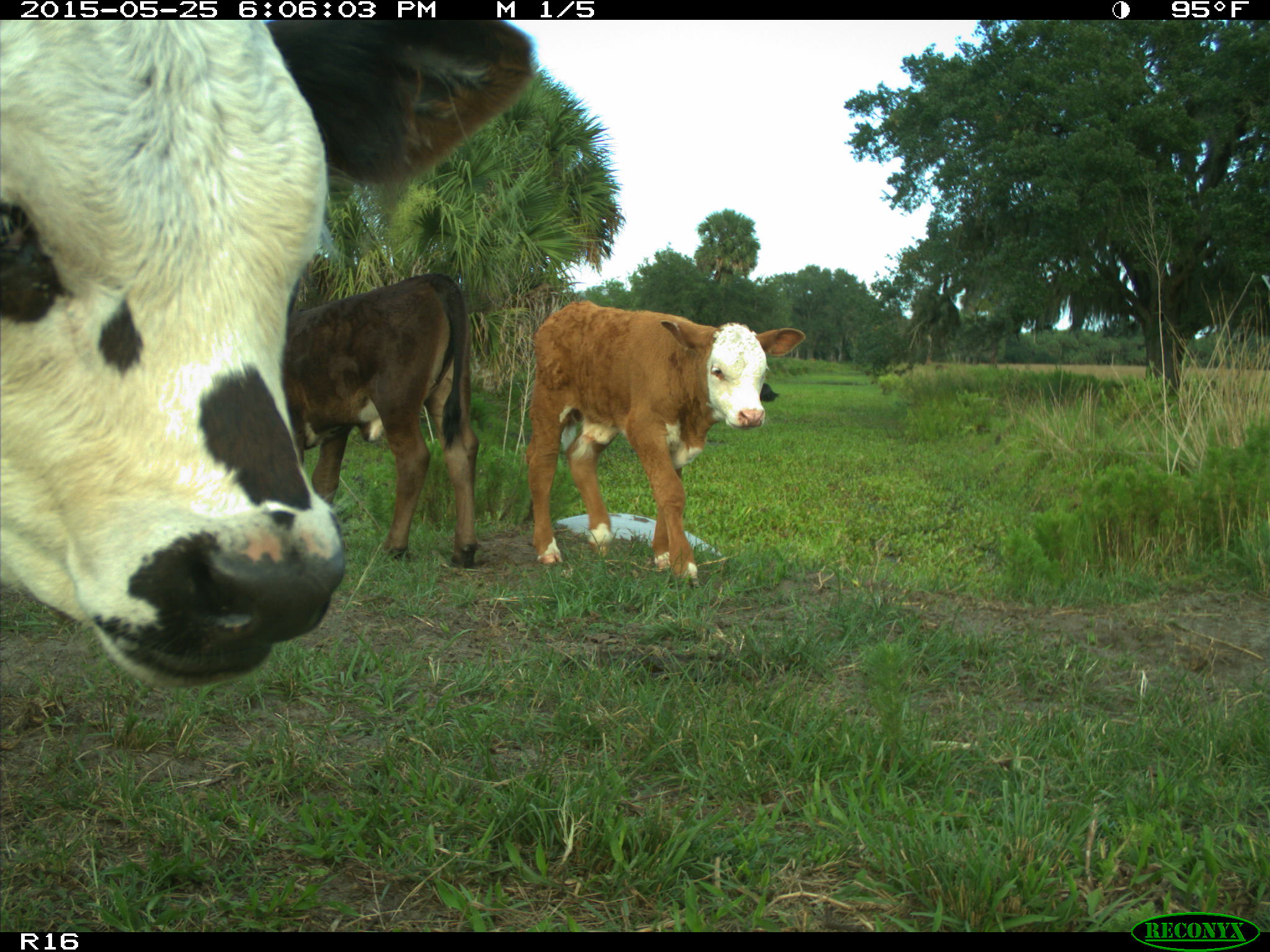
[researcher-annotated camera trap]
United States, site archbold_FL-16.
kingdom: Animalia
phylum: Chordata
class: Mammalia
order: Artiodactyla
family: Bovidae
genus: Bos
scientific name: Bos taurus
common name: domestic cow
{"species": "Bos taurus (domestic cow)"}